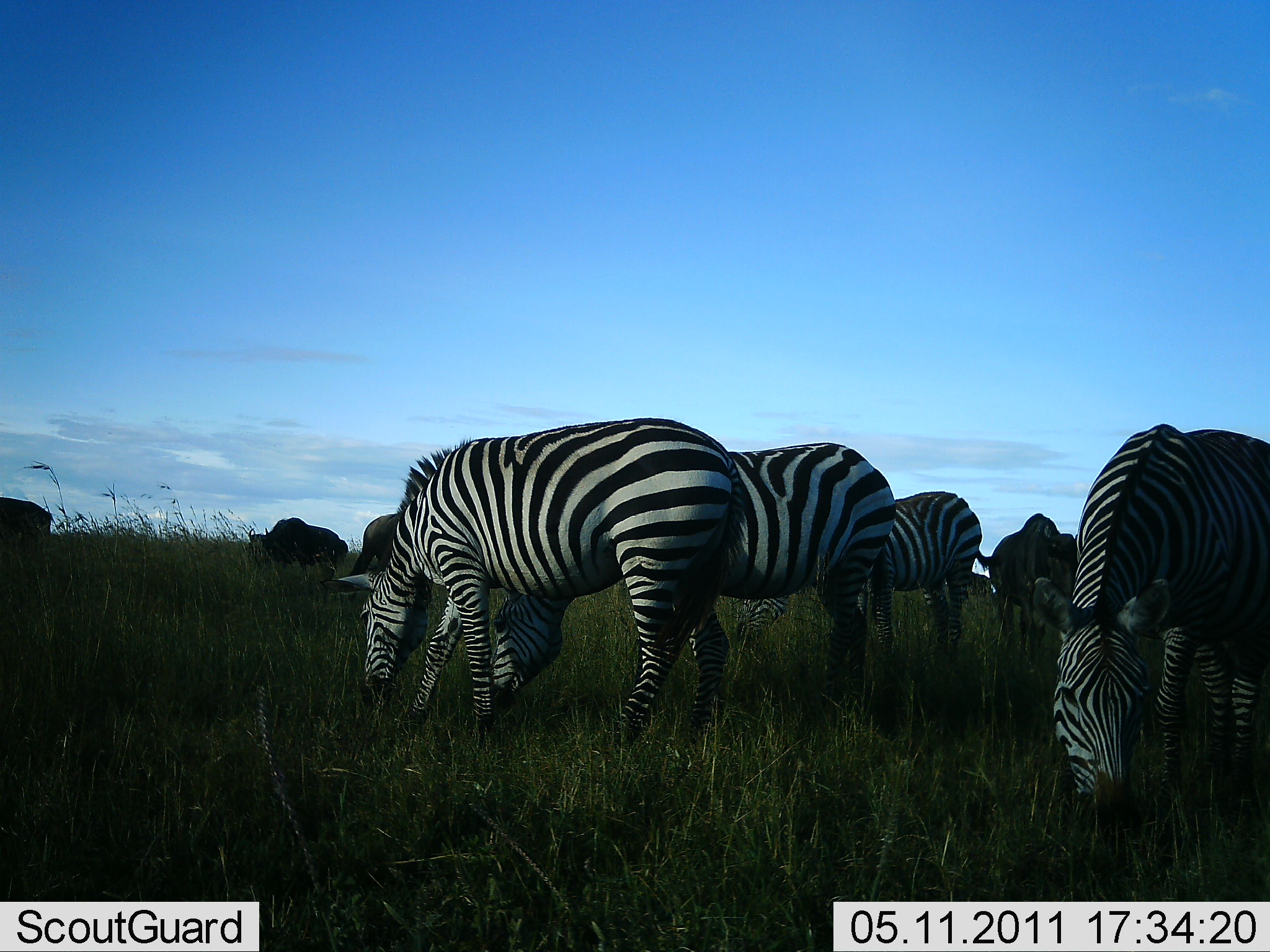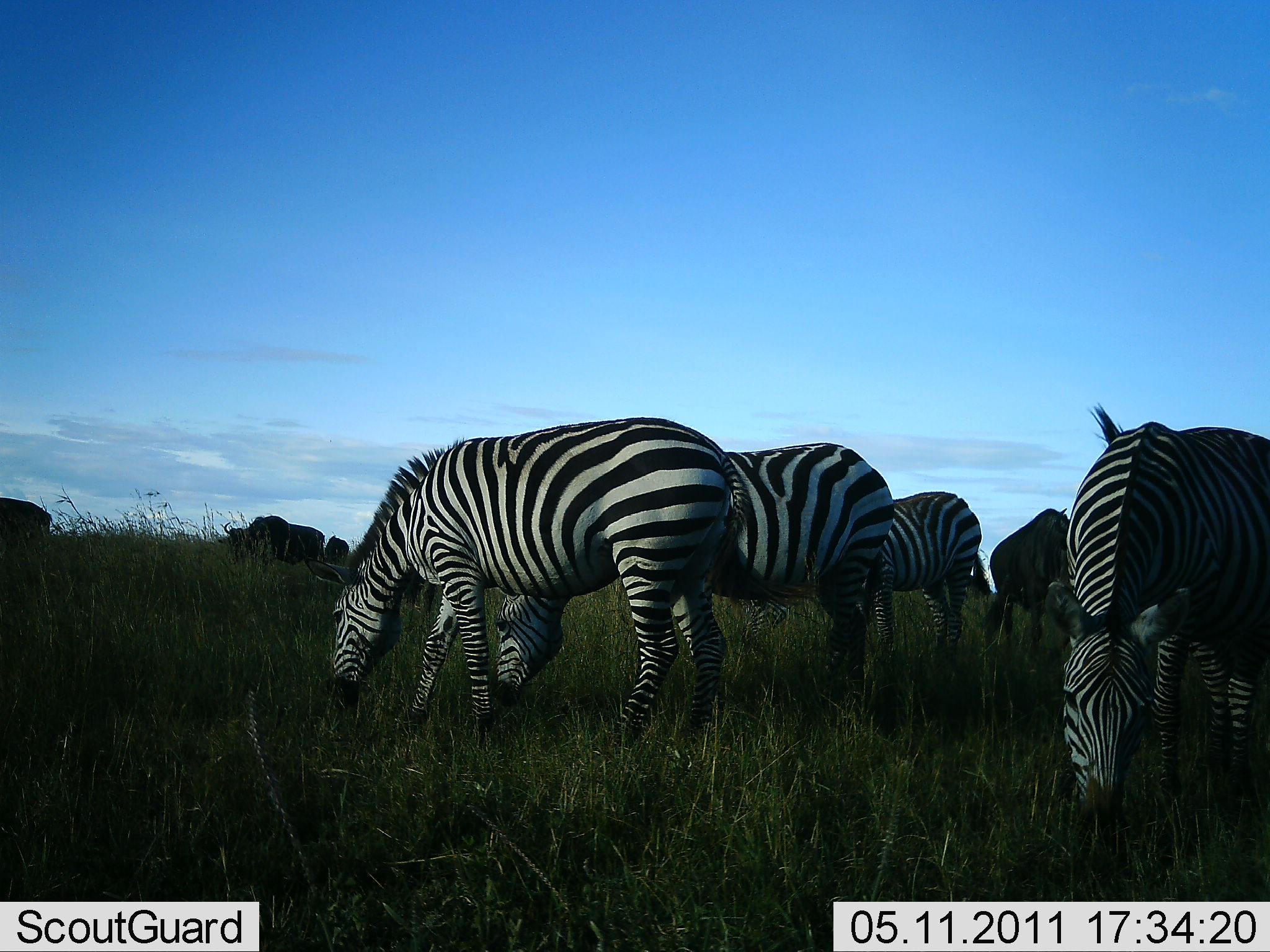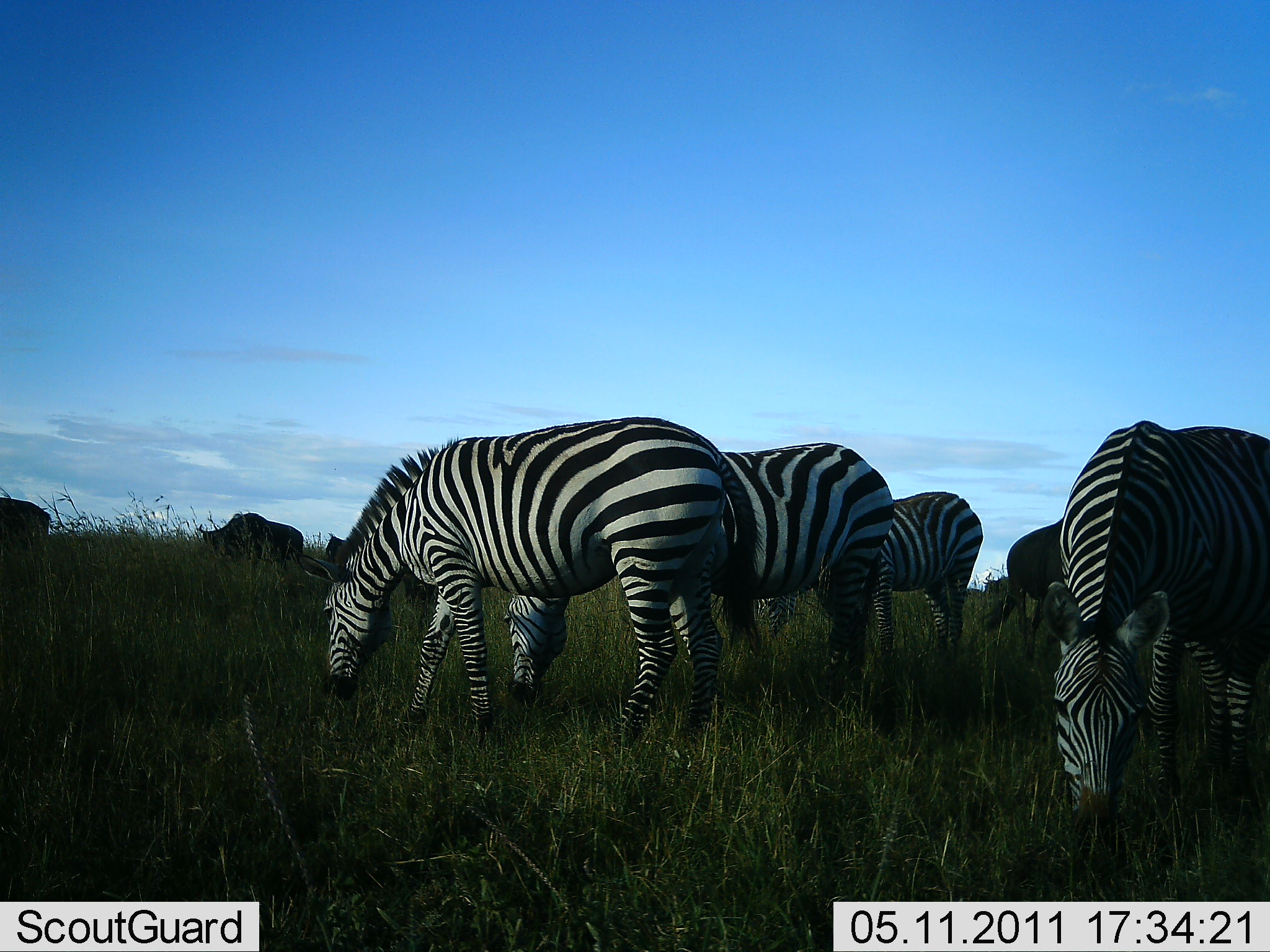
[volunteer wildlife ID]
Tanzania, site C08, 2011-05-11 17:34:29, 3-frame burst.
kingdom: Animalia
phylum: Chordata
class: Mammalia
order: Artiodactyla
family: Bovidae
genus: Connochaetes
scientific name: Connochaetes taurinus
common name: blue wildebeest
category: wildebeest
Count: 4.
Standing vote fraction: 18%.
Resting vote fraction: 0%.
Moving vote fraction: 27%.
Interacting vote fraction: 0%.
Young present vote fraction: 0%.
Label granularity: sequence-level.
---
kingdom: Animalia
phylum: Chordata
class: Mammalia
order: Perissodactyla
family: Equidae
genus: Equus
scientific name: Equus quagga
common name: plains zebra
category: zebra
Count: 4.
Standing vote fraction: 33%.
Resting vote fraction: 0%.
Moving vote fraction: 5%.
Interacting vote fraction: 0%.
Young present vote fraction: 0%.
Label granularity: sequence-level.